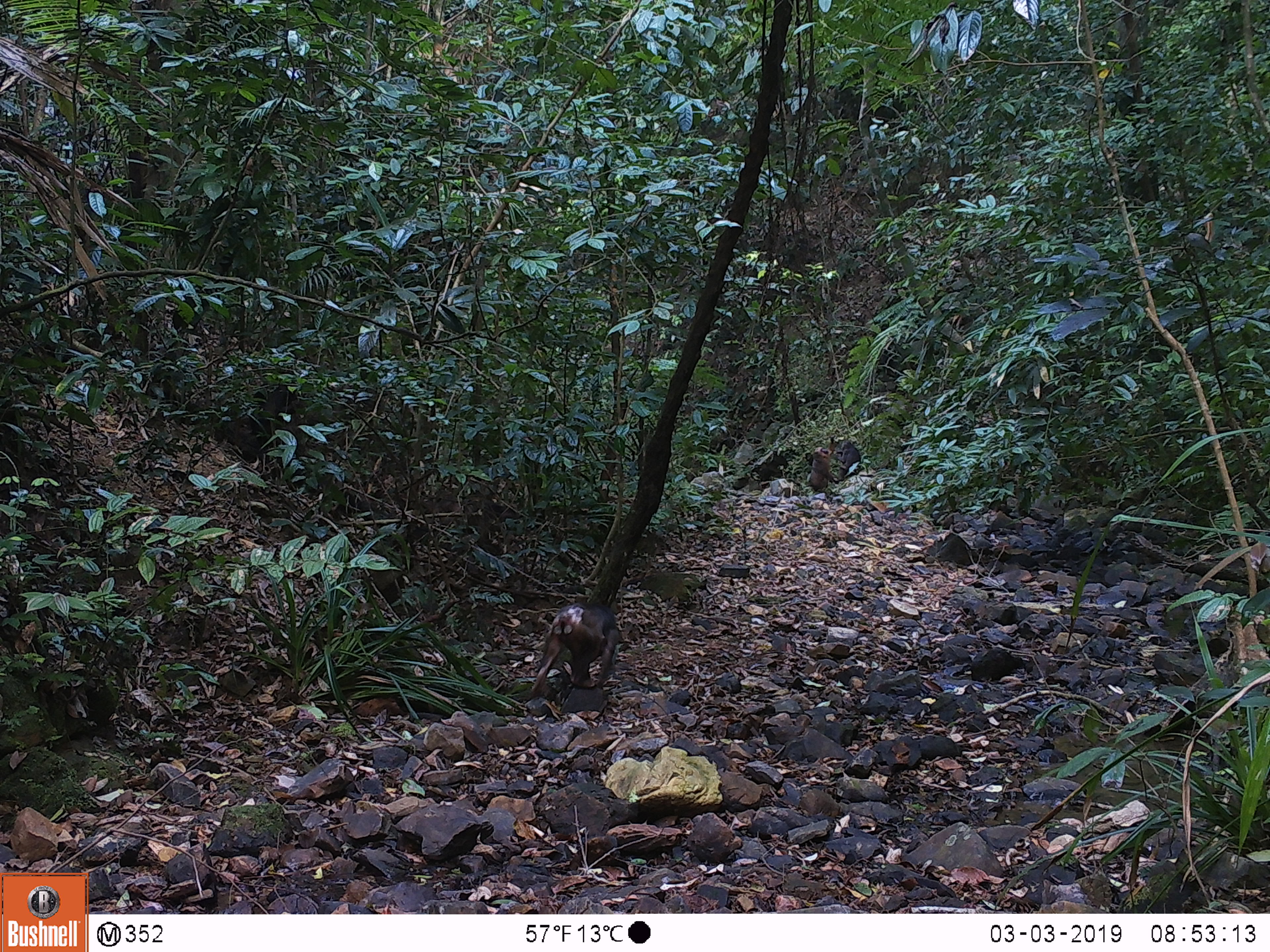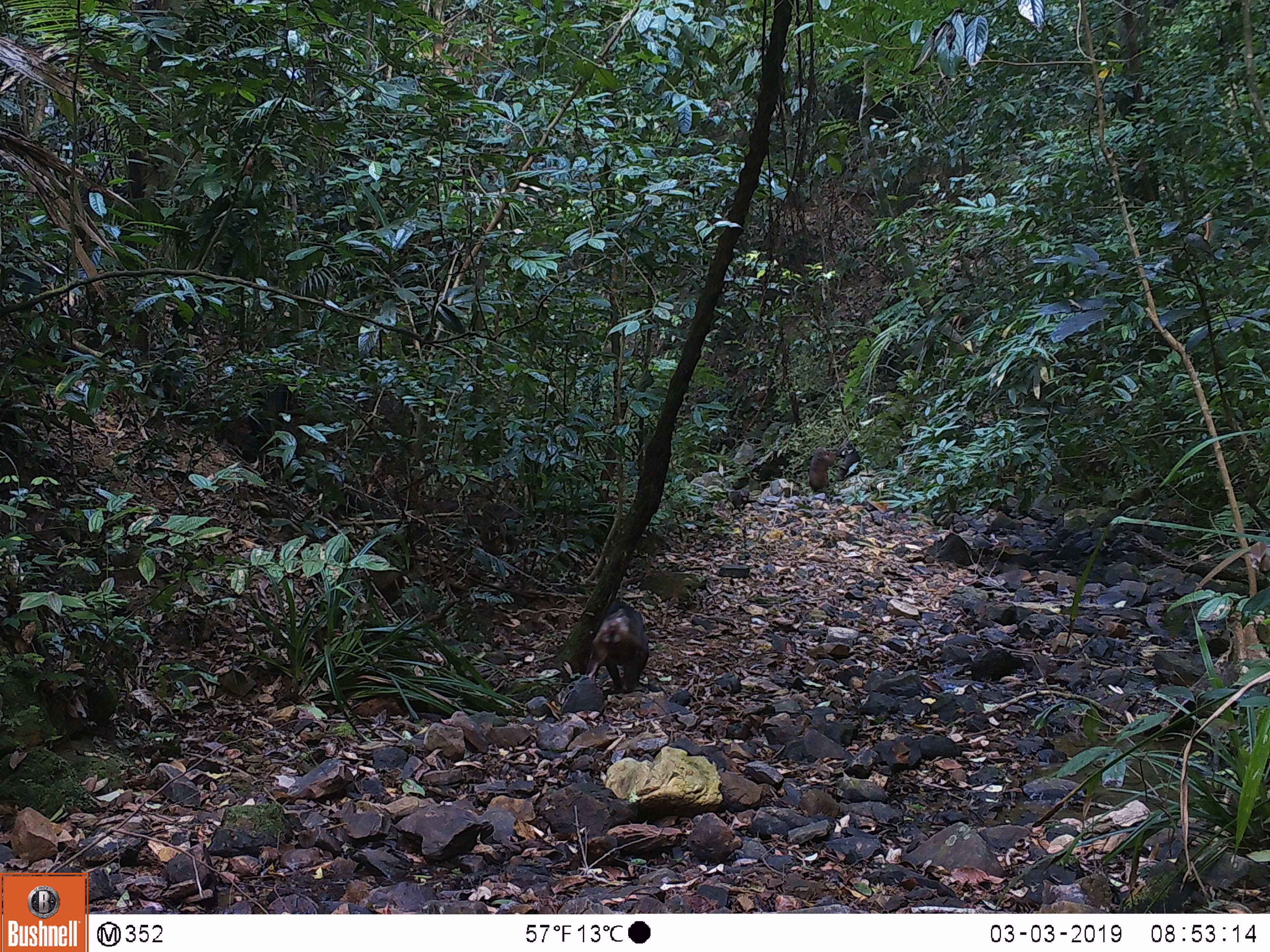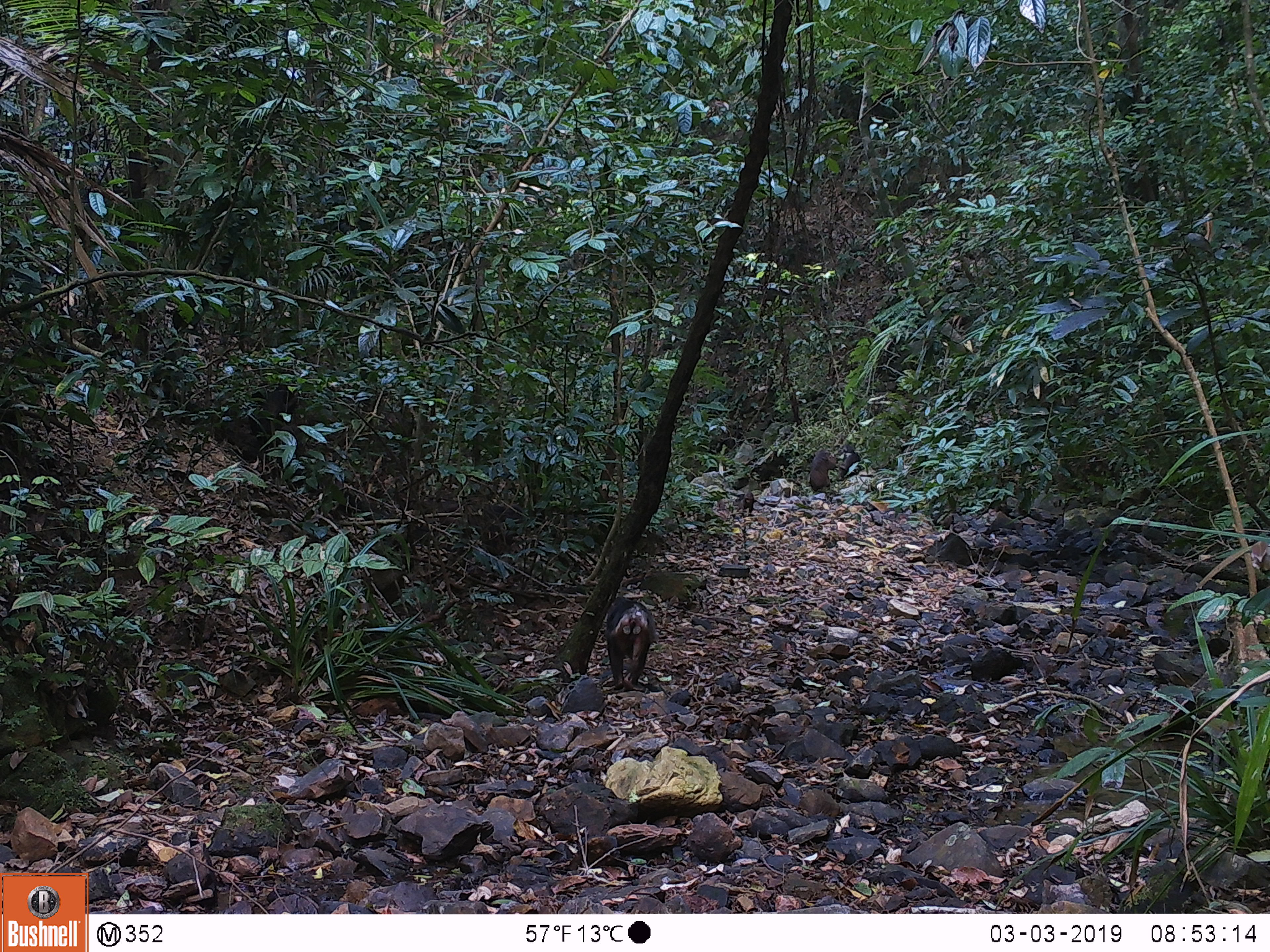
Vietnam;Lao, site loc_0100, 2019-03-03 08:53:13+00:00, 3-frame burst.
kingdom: Animalia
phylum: Chordata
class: Mammalia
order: Primates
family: Cercopithecidae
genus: Macaca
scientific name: Macaca arctoides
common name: stump-tailed macaque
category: stump tailed macaque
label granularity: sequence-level